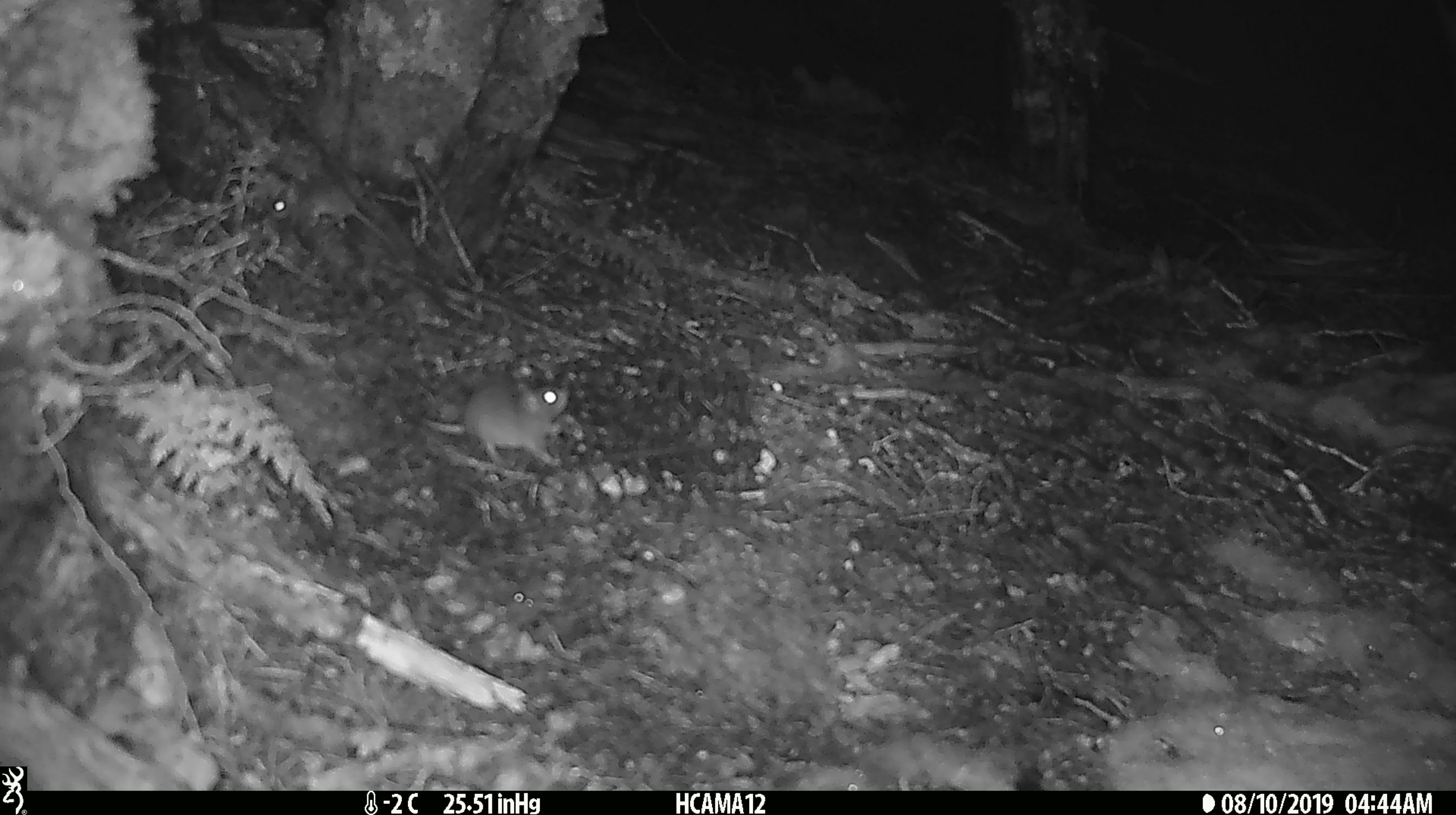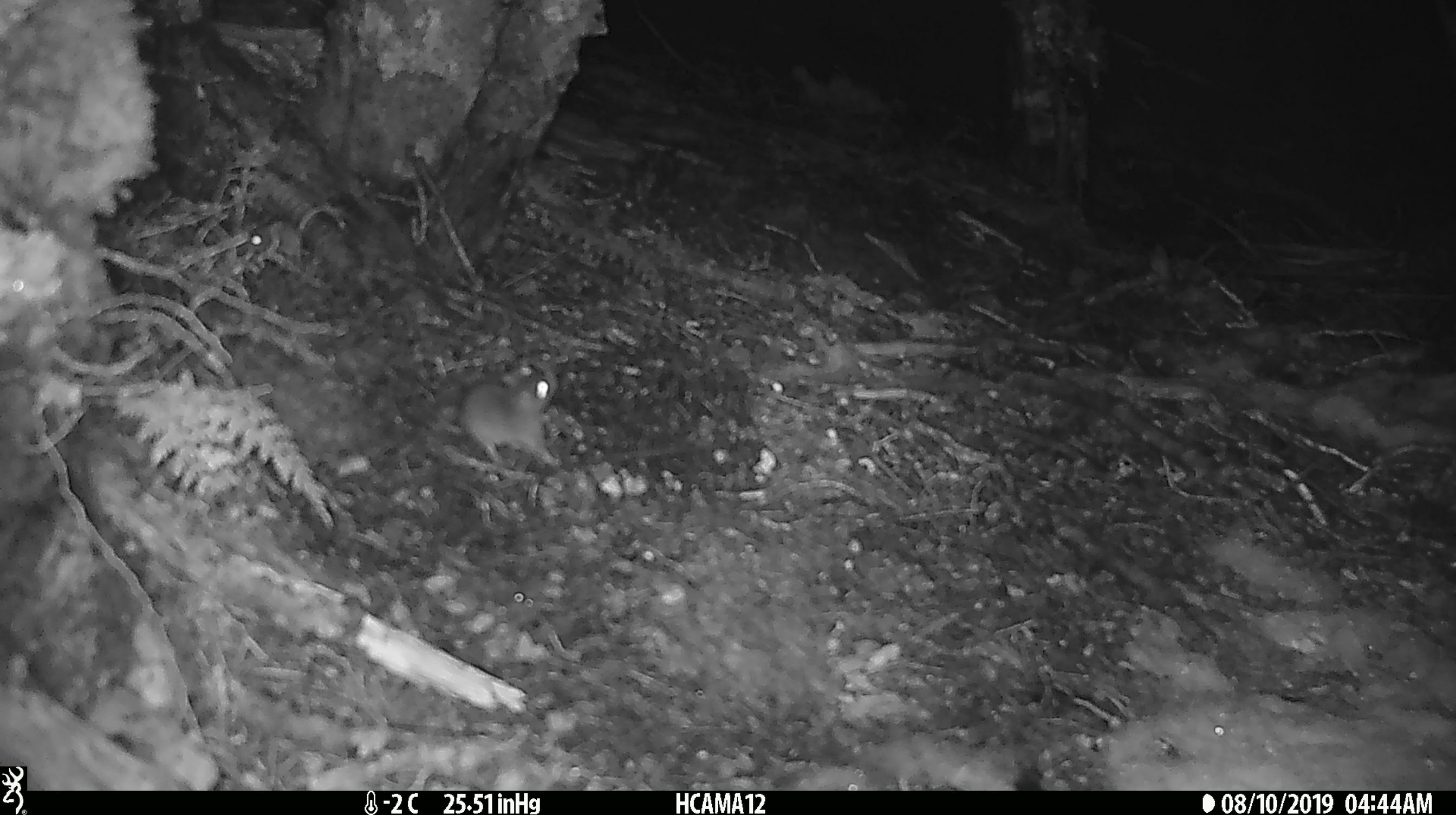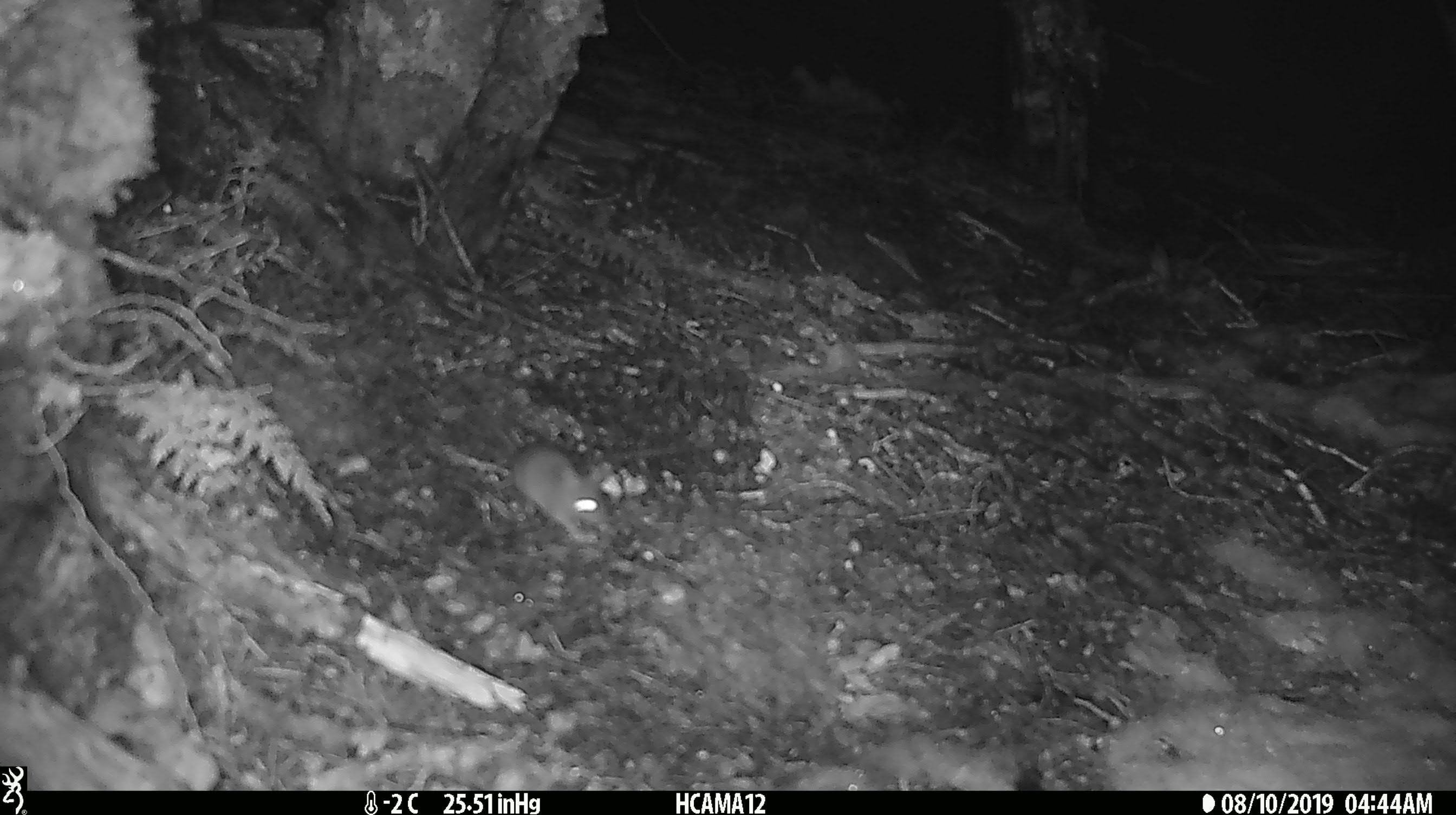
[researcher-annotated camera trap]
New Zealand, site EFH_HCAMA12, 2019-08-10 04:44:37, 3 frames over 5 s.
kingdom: Animalia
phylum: Chordata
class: Mammalia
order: Rodentia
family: Muridae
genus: Mus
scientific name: Mus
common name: mouse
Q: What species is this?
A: Mouse (Mus).